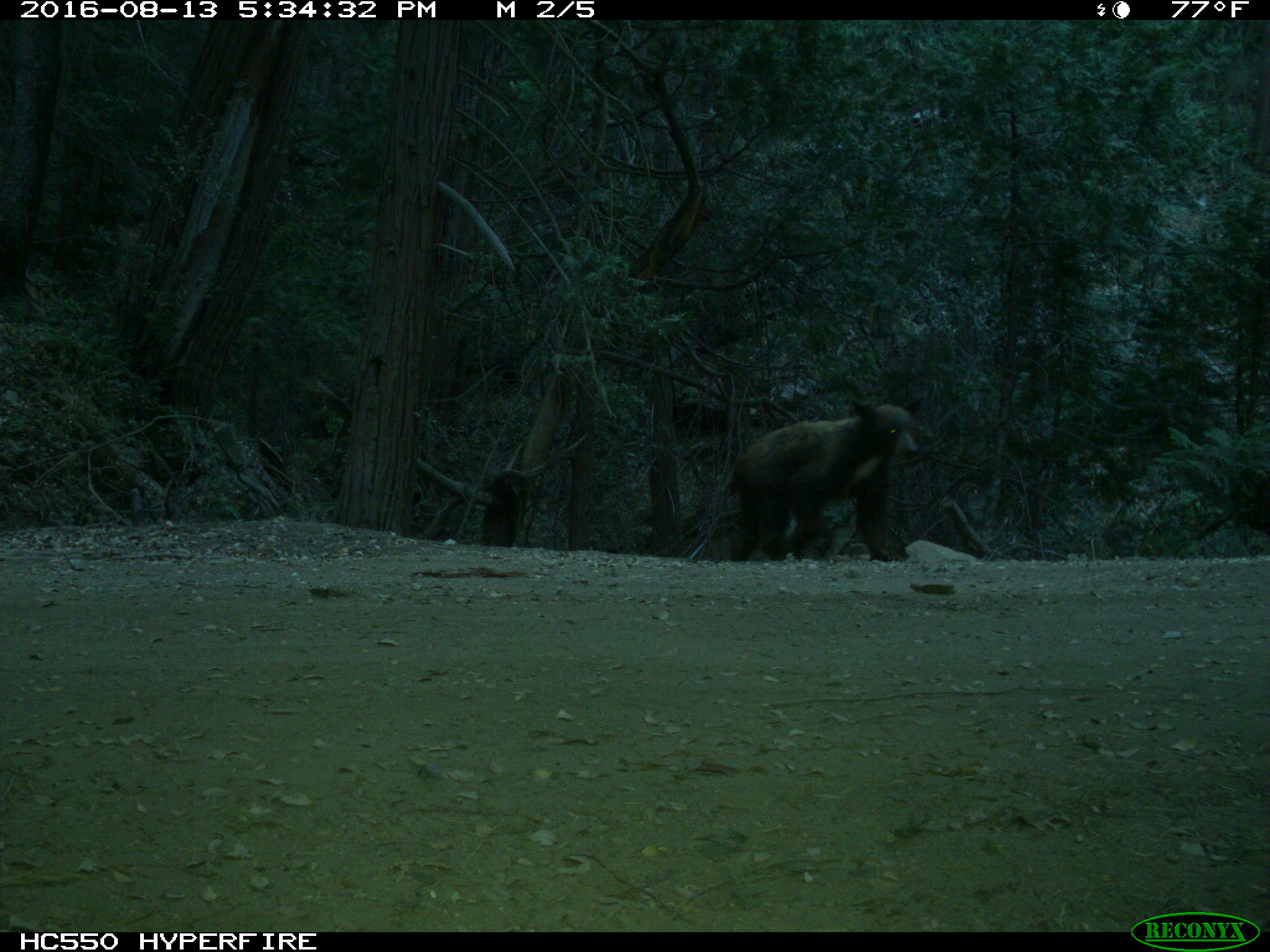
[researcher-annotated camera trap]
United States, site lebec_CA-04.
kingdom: Animalia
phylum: Chordata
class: Mammalia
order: Carnivora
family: Ursidae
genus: Ursus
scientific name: Ursus americanus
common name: american black bear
Ursus americanus (american black bear).